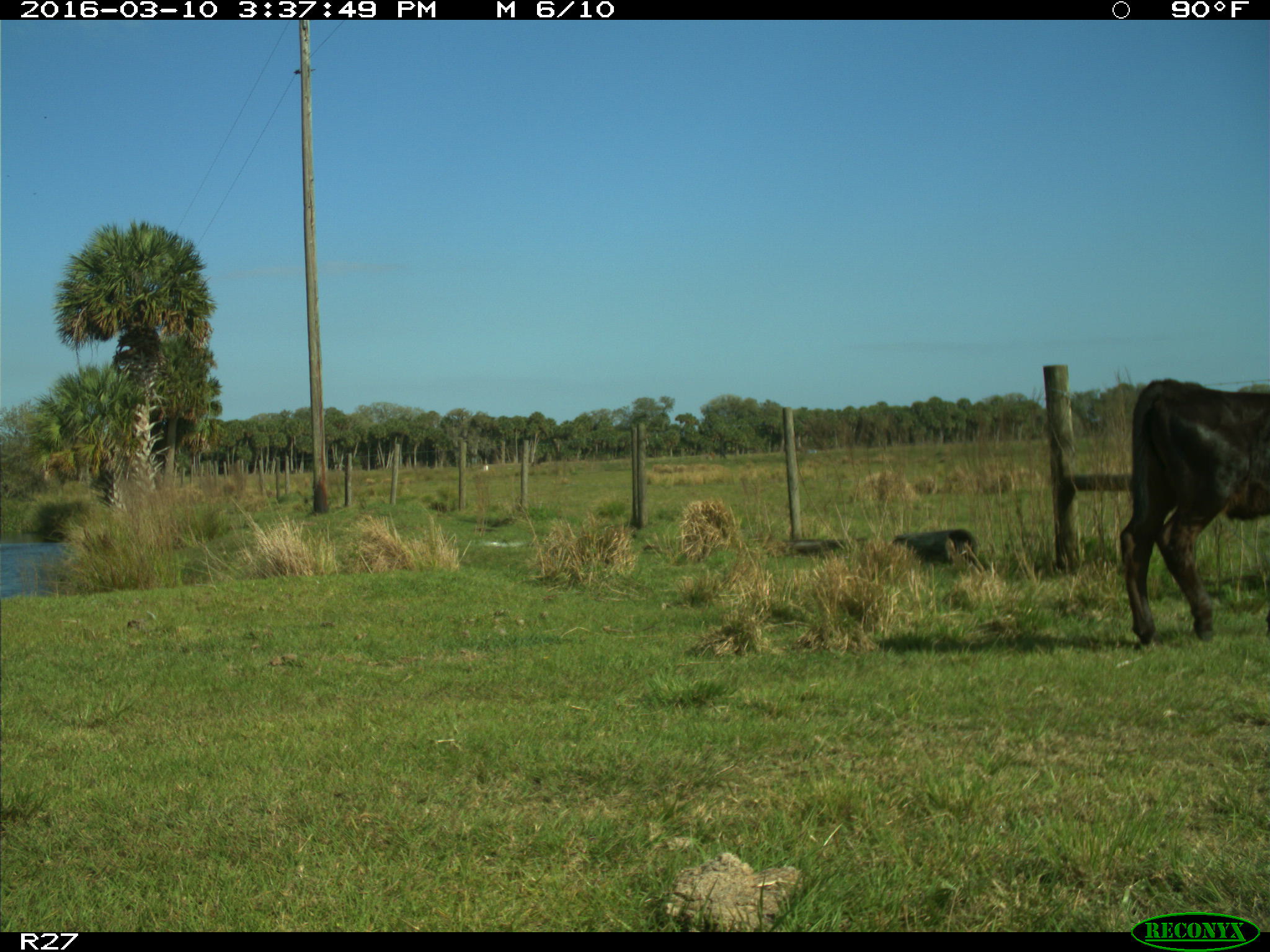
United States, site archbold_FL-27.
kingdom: Animalia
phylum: Chordata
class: Mammalia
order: Artiodactyla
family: Bovidae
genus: Bos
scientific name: Bos taurus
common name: domestic cow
Bos taurus (domestic cow).